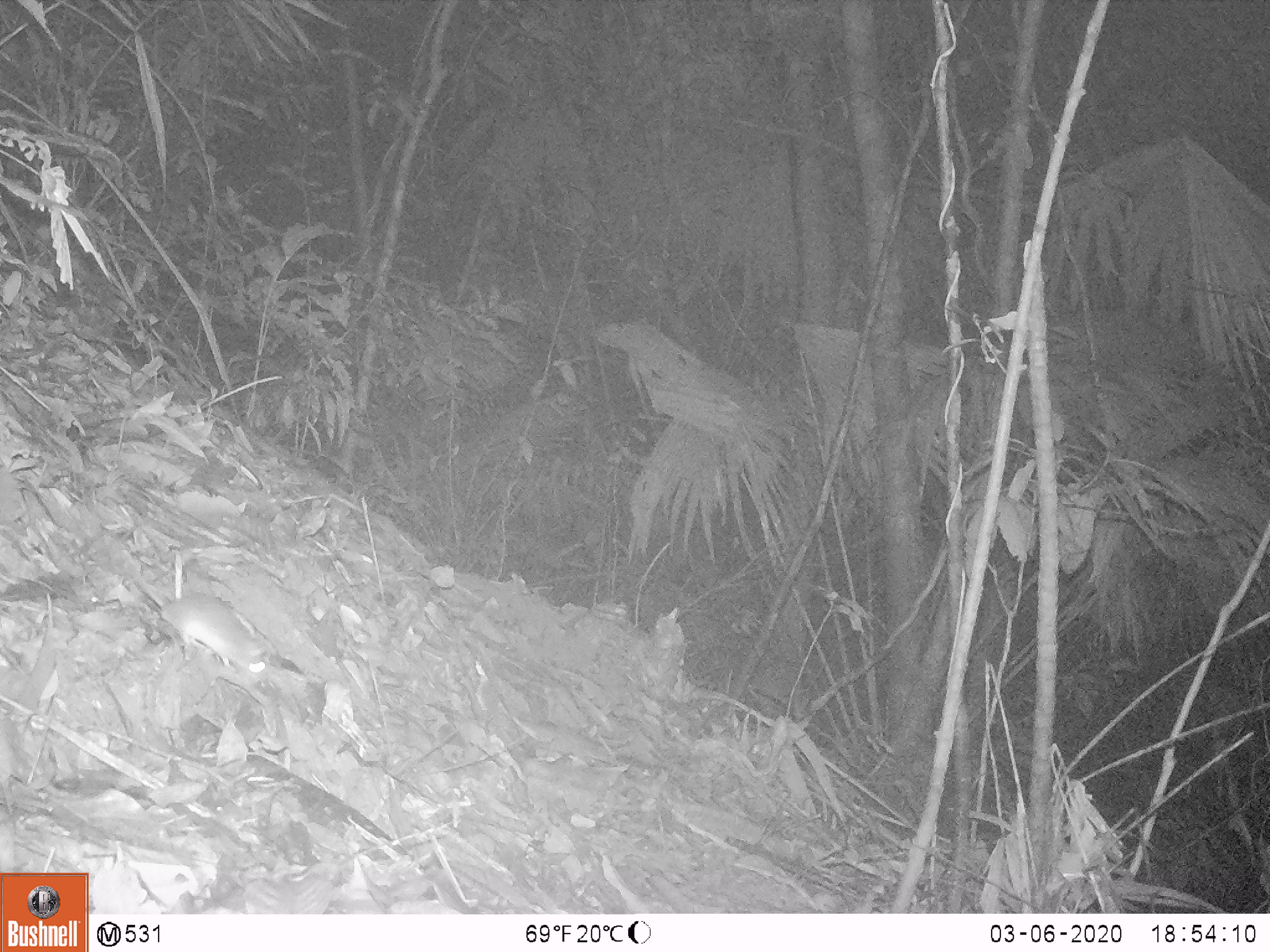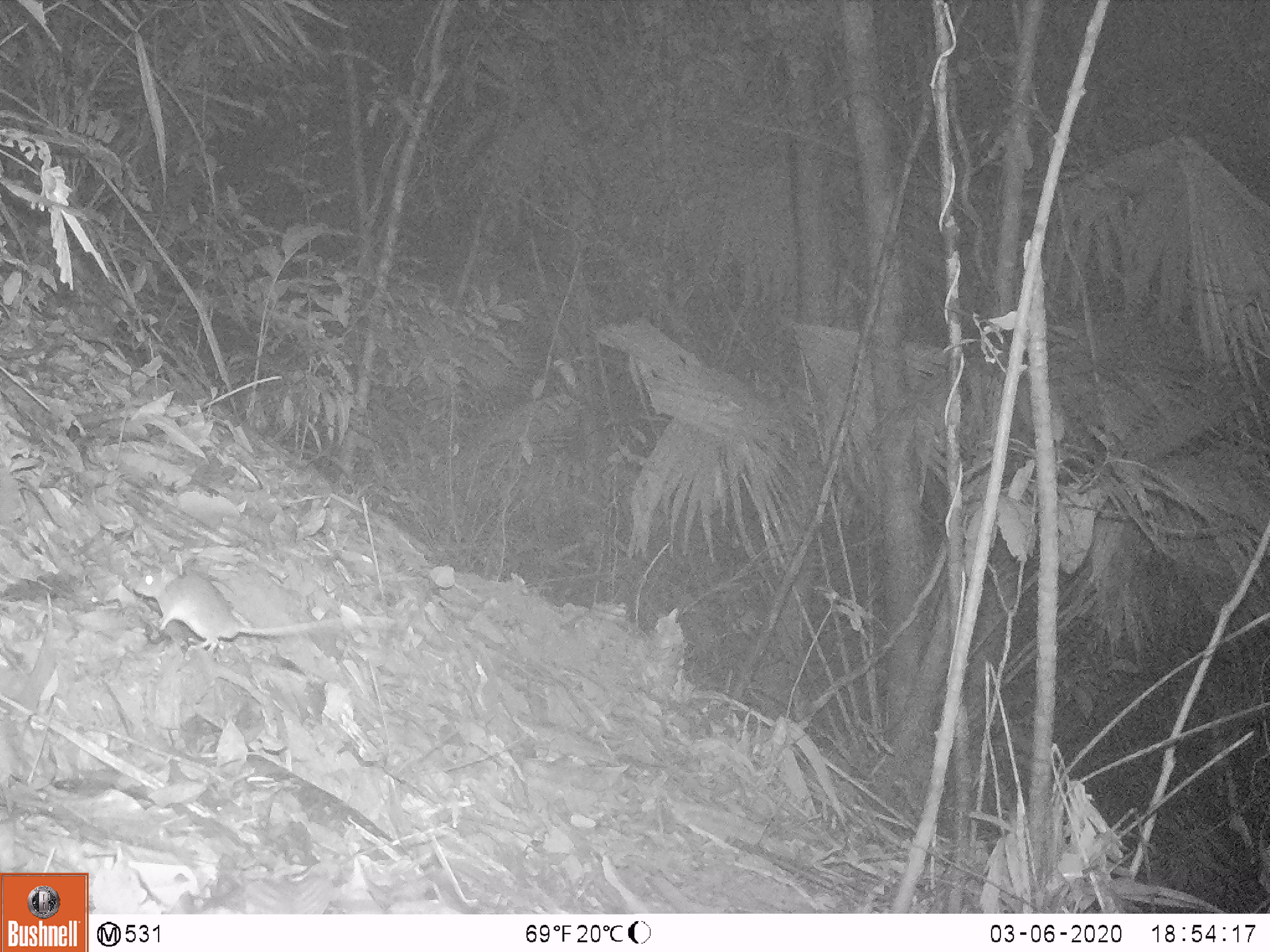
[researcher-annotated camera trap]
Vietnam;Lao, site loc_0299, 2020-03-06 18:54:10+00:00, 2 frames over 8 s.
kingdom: Animalia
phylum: Chordata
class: Mammalia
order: Rodentia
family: Muridae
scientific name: Muridae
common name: old-world mice and rats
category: unidentified murid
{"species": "unidentified murid (old-world mice and rats) (Muridae)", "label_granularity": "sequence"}